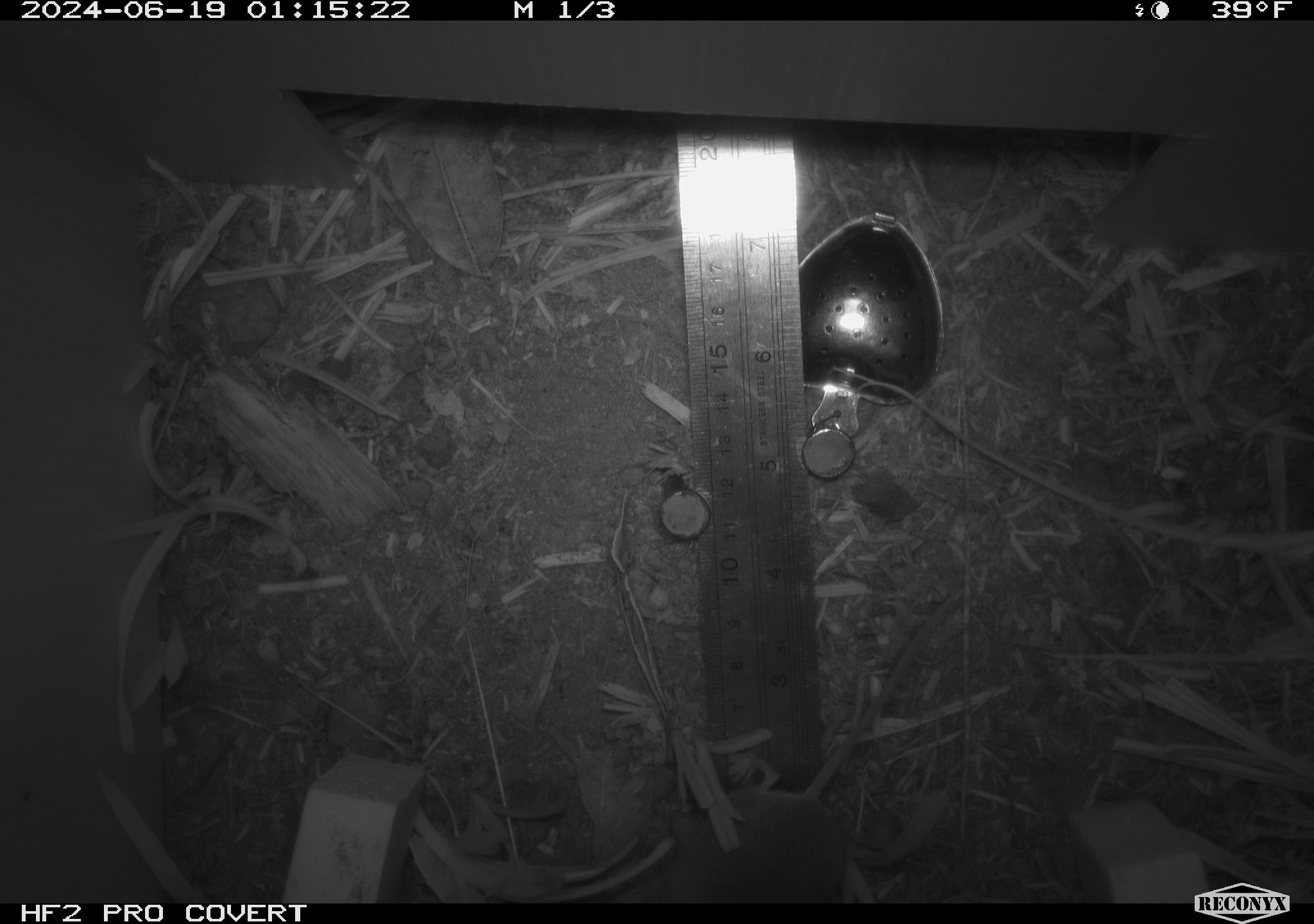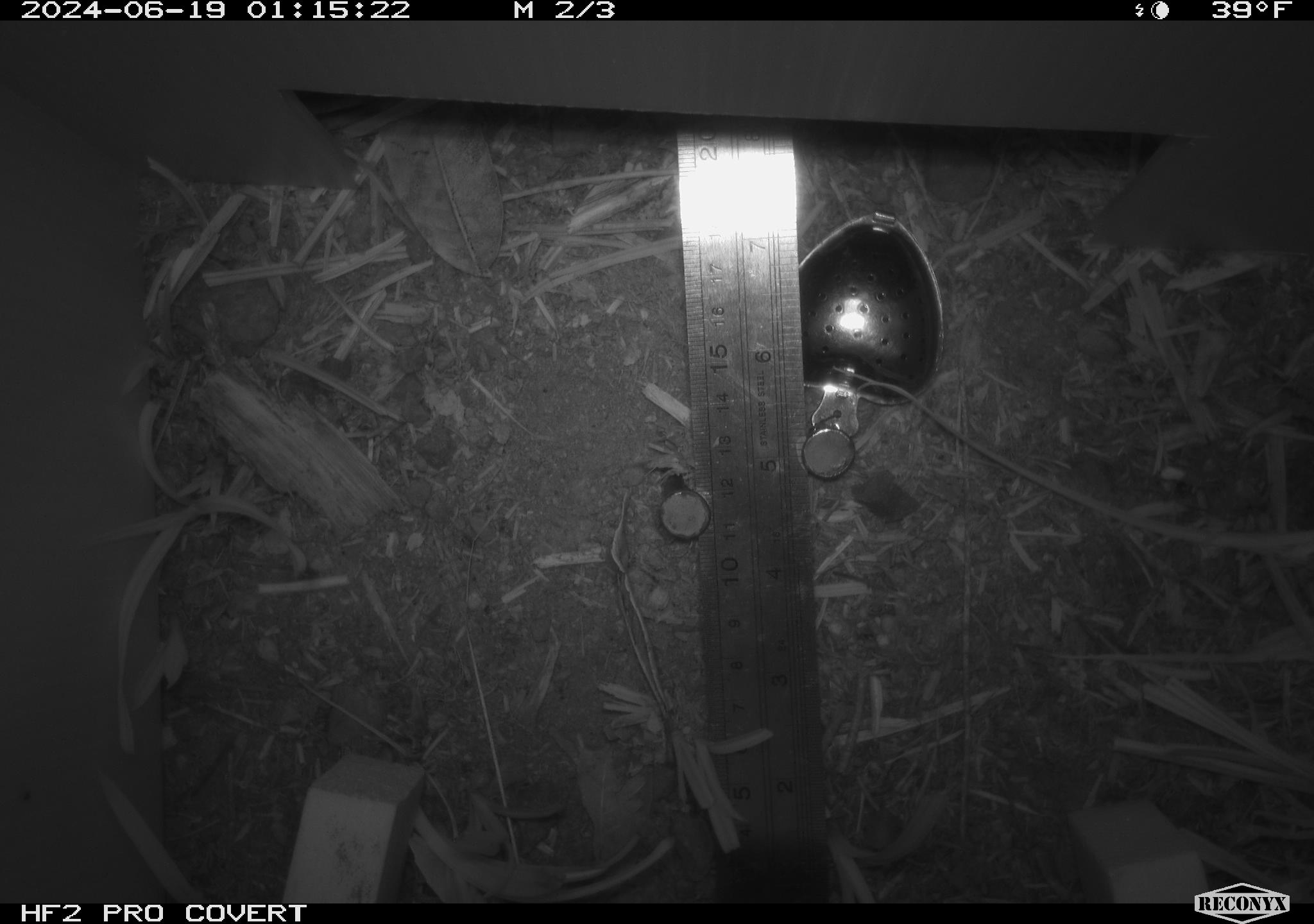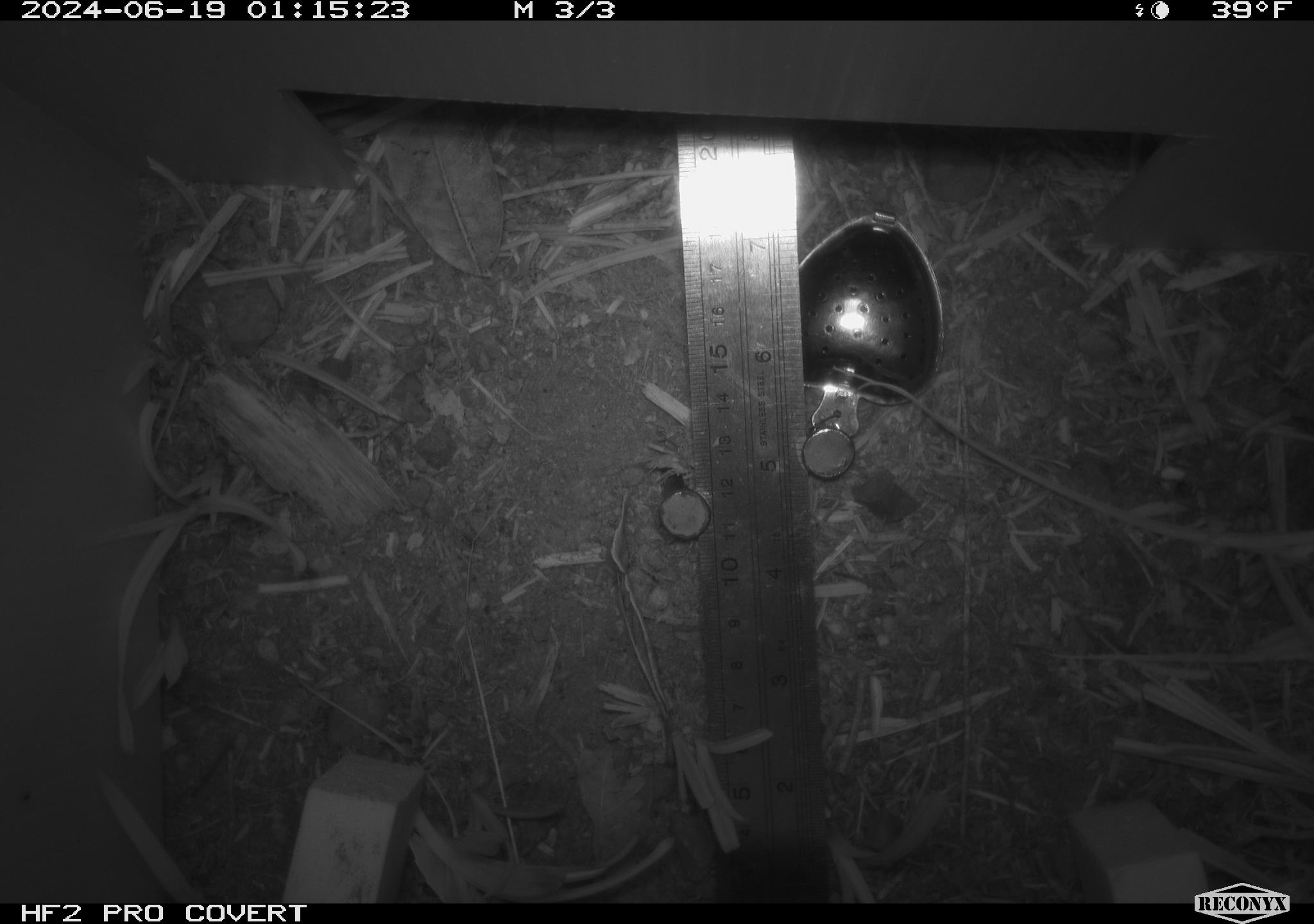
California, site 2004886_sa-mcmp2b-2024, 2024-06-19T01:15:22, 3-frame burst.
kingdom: Animalia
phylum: Chordata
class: Mammalia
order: Rodentia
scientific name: Rodentia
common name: mouse species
Mouse species (Rodentia).